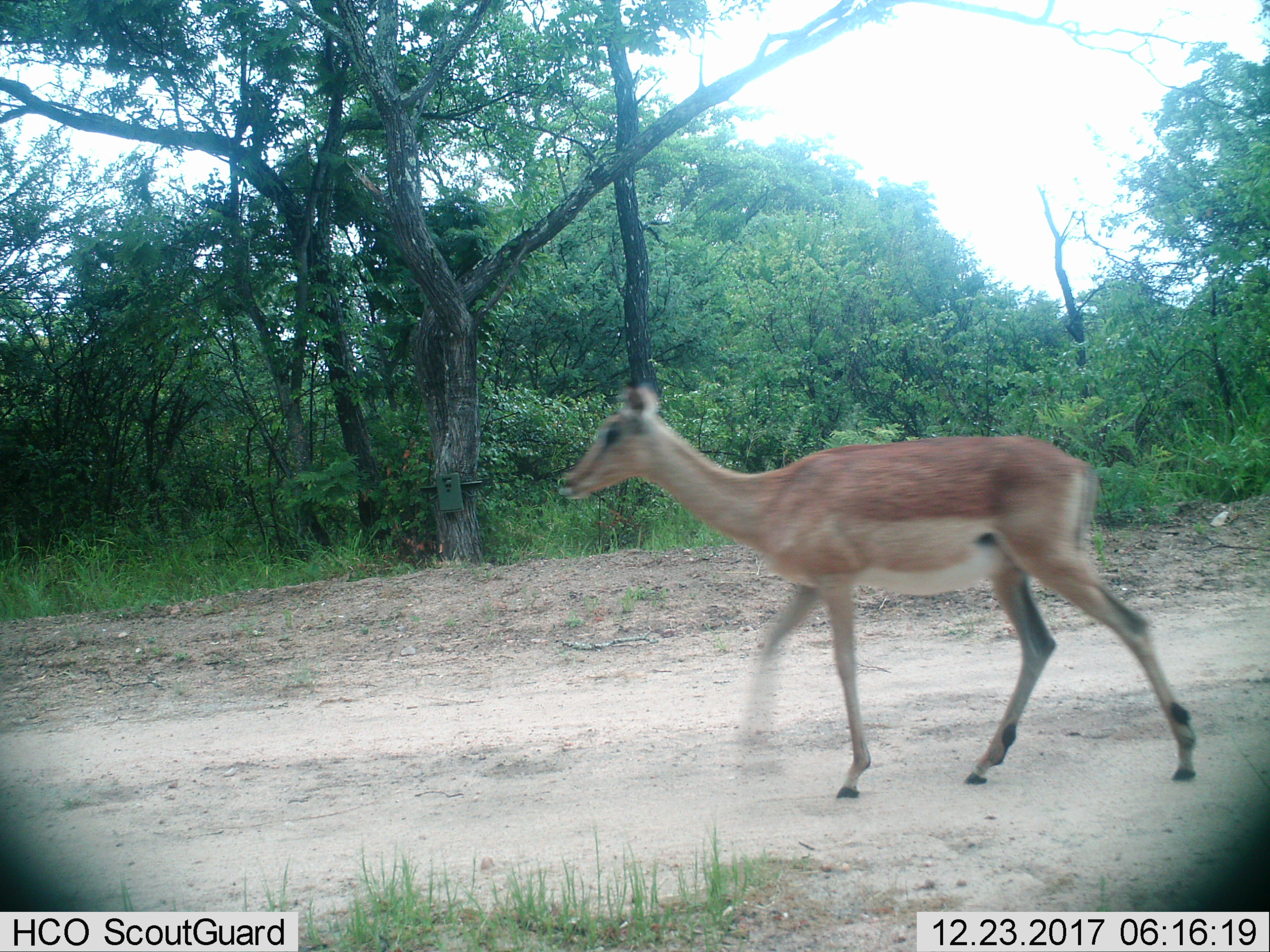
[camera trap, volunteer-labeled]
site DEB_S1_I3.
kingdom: Animalia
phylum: Chordata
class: Mammalia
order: Artiodactyla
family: Bovidae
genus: Aepyceros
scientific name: Aepyceros melampus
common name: impala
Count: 1.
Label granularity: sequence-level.